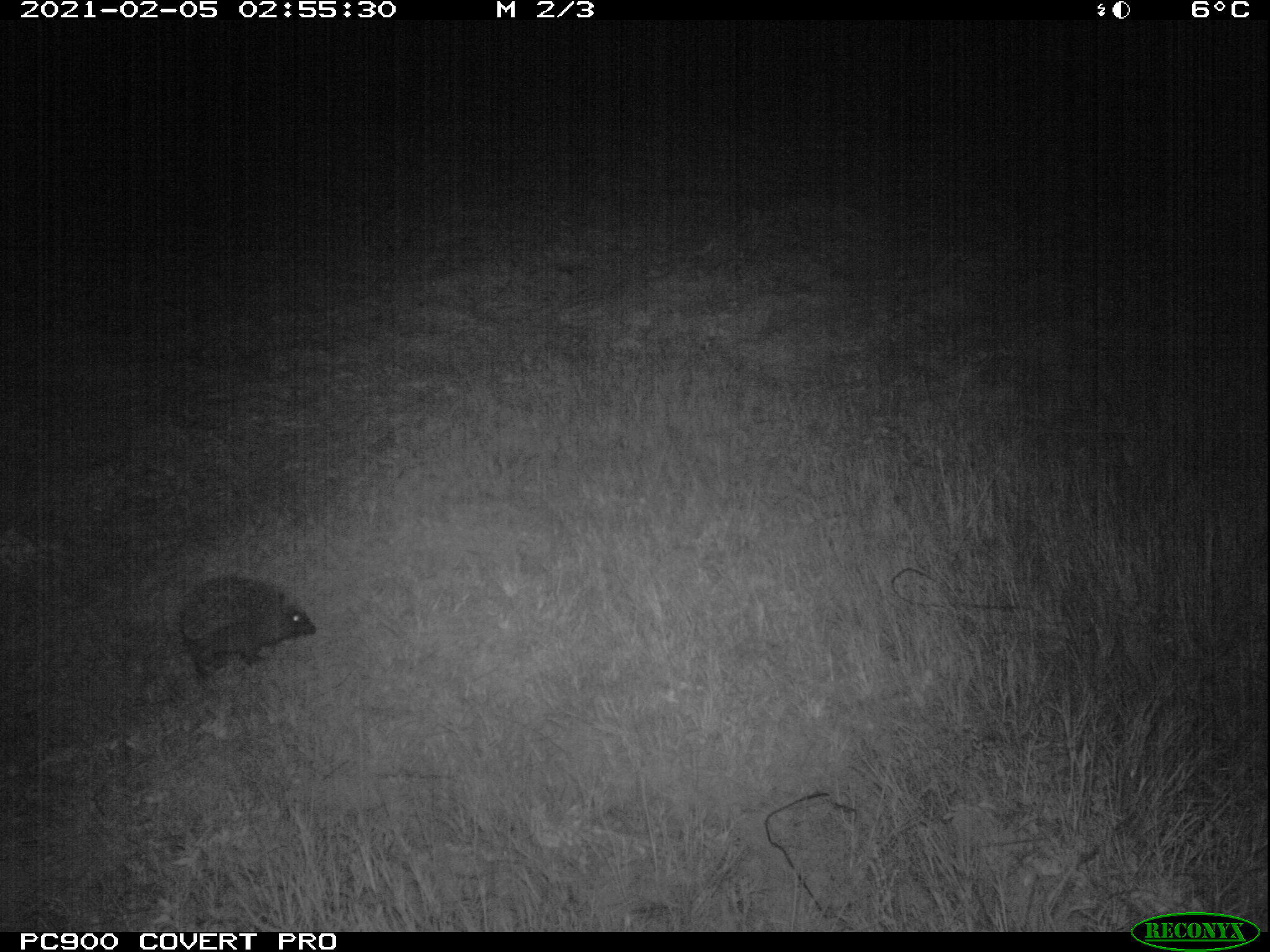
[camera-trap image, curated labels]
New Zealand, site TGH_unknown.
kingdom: Animalia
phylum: Chordata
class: Mammalia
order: Eulipotyphla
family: Erinaceidae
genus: Erinaceus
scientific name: Erinaceus europaeus europaeus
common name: european hedgehog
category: hedgehog